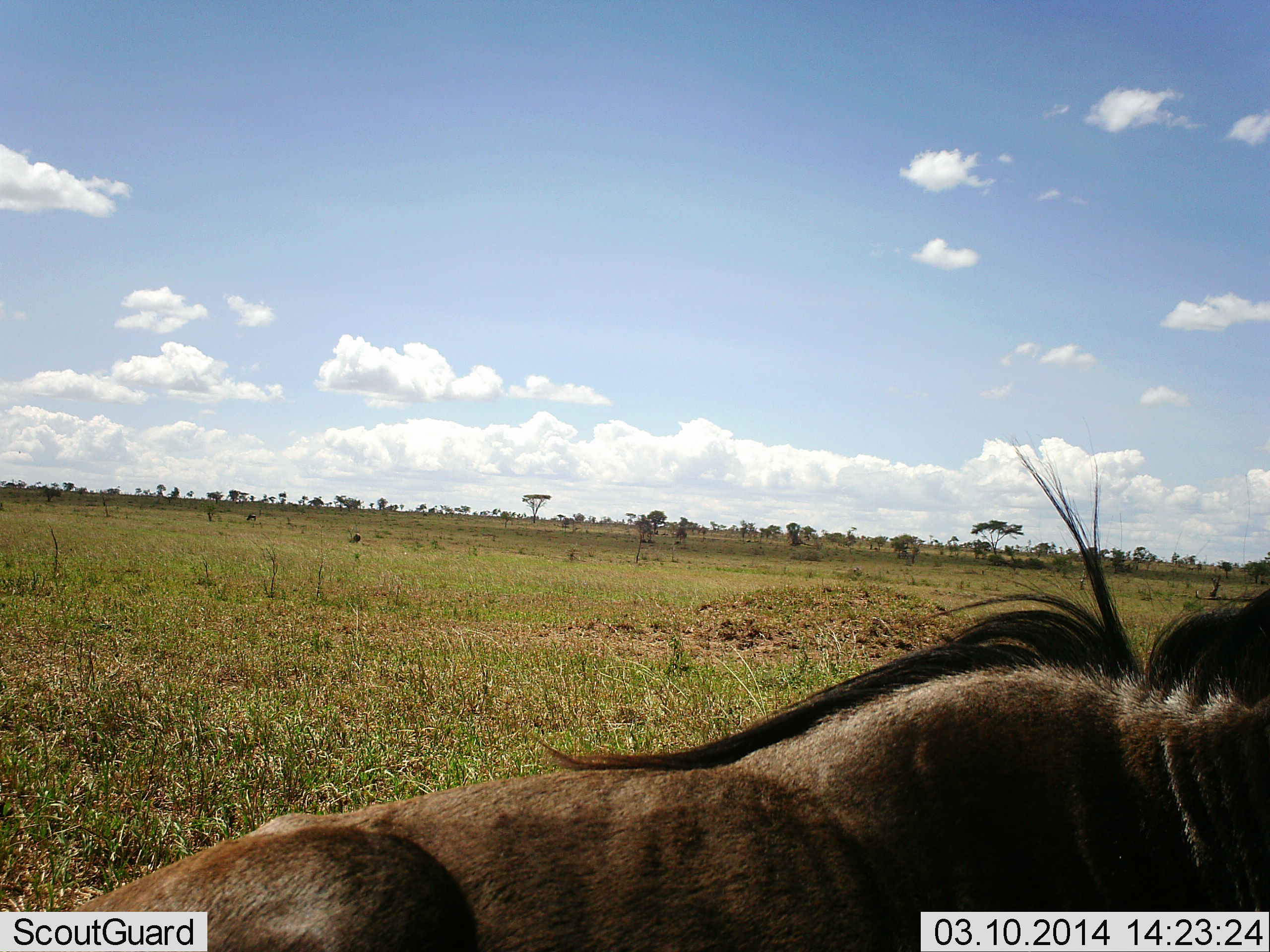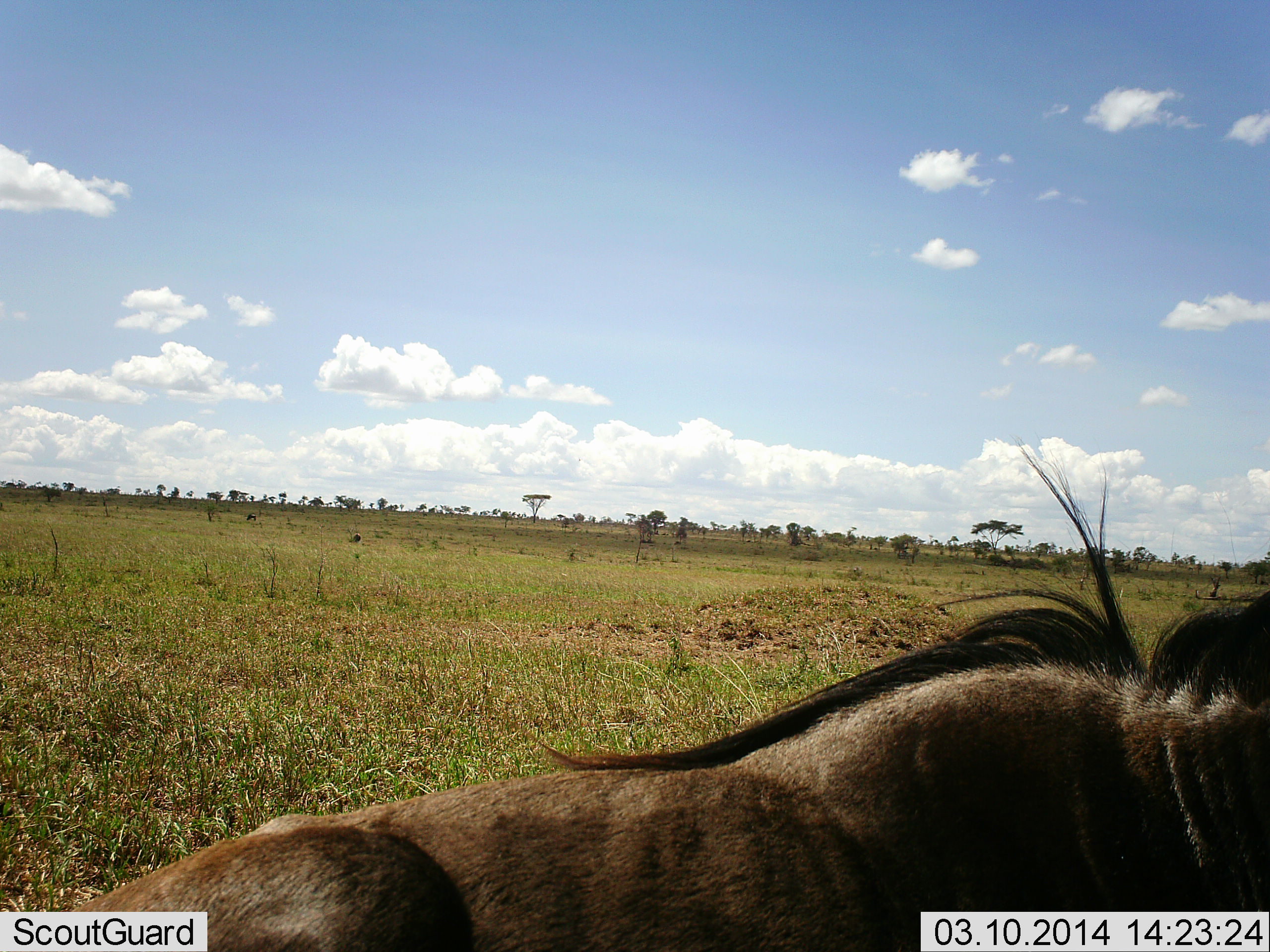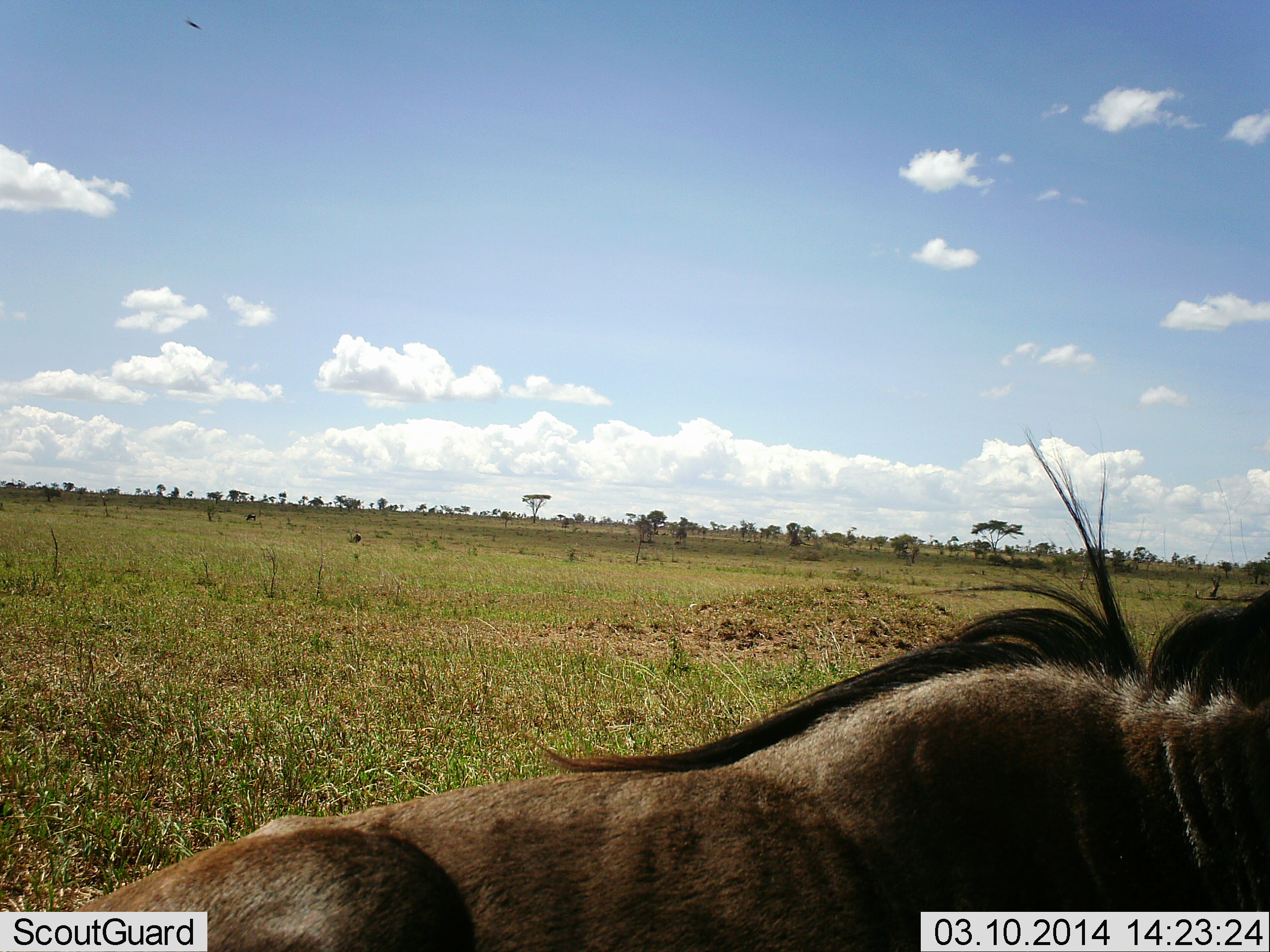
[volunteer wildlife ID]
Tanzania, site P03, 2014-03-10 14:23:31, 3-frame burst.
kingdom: Animalia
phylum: Chordata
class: Mammalia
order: Artiodactyla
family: Bovidae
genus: Connochaetes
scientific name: Connochaetes taurinus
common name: blue wildebeest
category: wildebeest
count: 1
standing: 20%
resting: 70%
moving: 0%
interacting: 0%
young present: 0%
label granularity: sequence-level